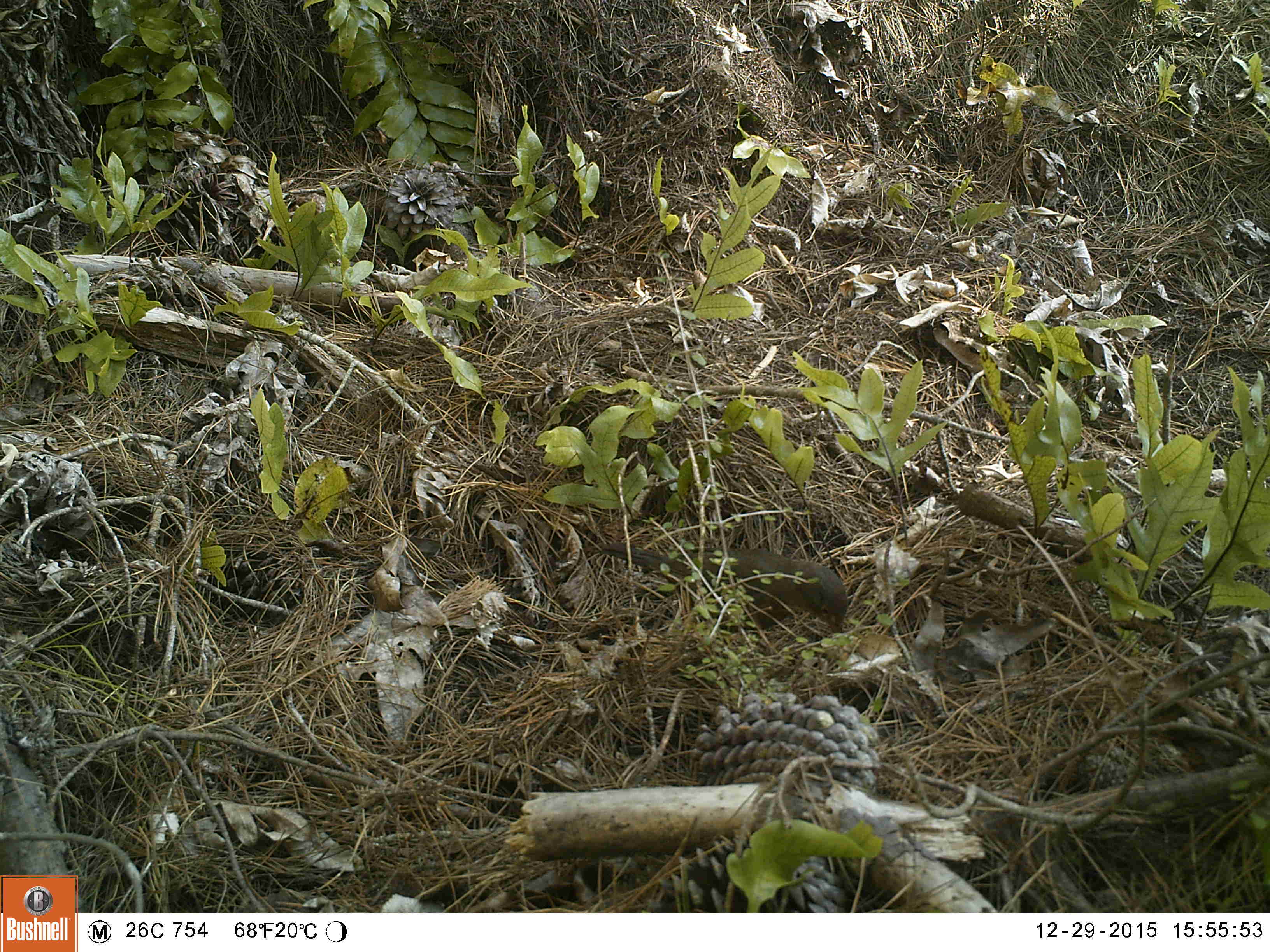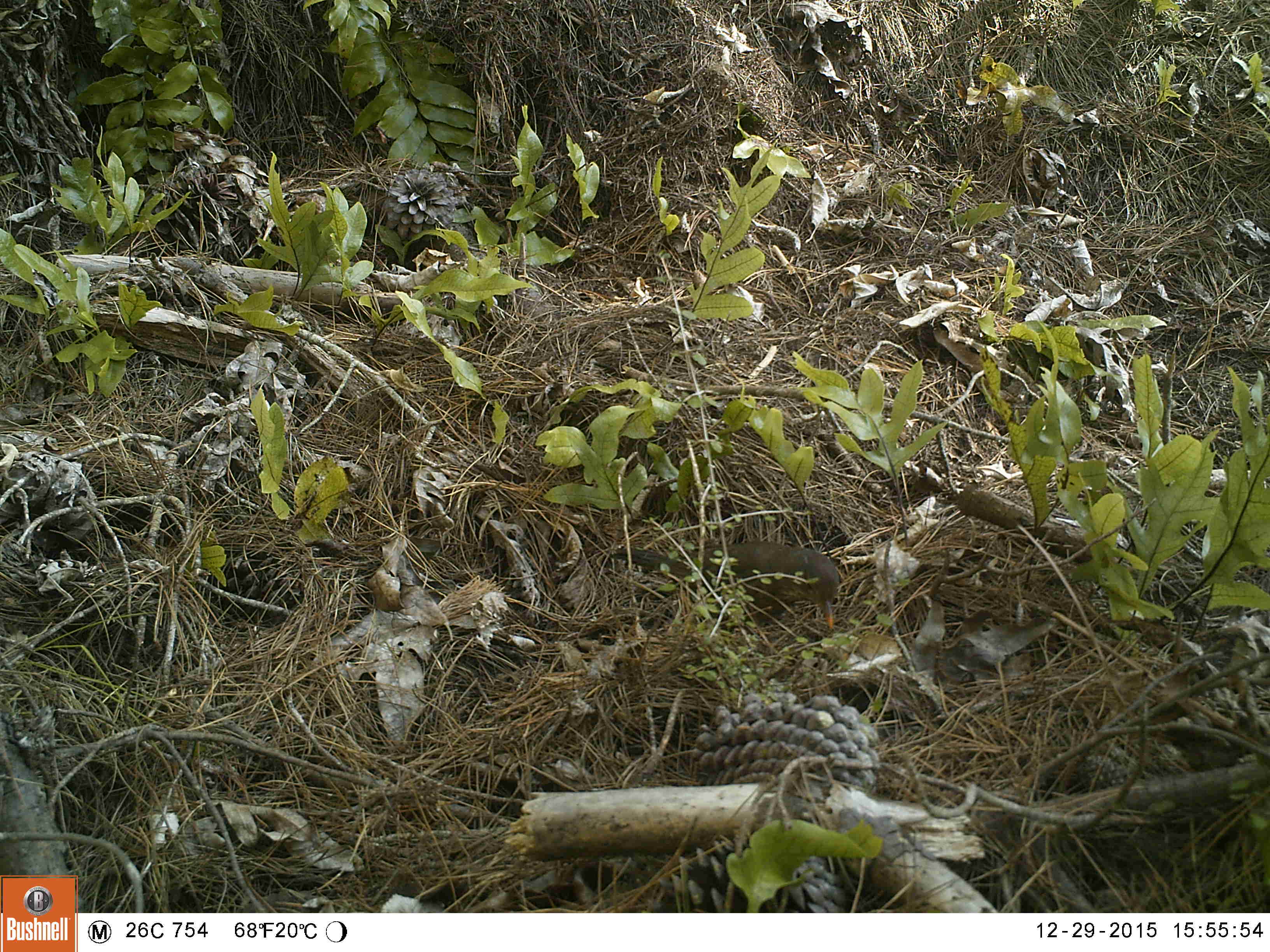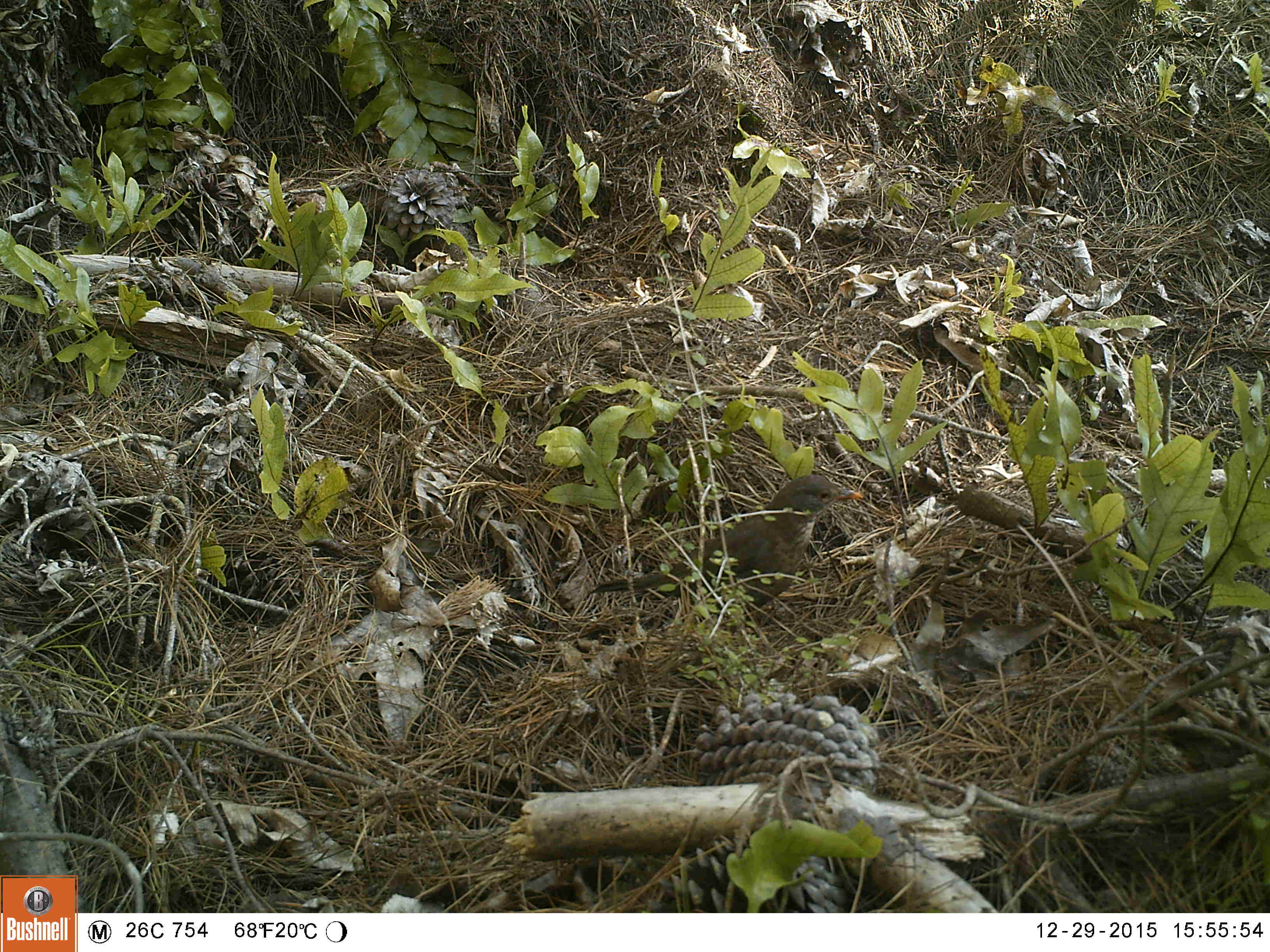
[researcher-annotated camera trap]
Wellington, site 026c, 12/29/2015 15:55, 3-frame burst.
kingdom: Animalia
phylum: Chordata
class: Aves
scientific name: Aves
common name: bird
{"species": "bird (Aves)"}